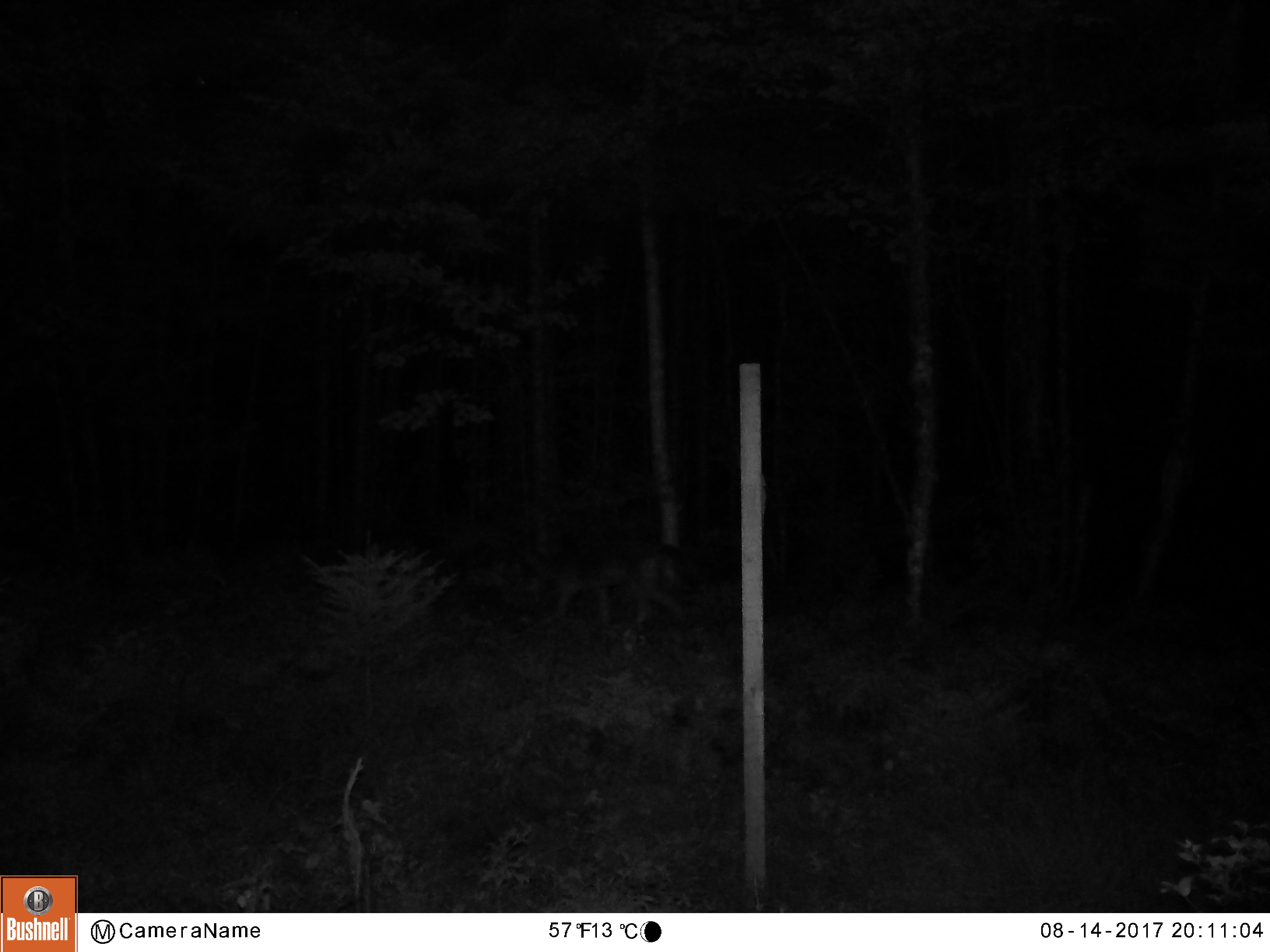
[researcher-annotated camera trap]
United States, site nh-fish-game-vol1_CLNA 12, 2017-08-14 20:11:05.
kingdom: Animalia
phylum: Chordata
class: Mammalia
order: Carnivora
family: Canidae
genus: Canis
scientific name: Canis latrans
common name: coyote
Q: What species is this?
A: Coyote (Canis latrans).